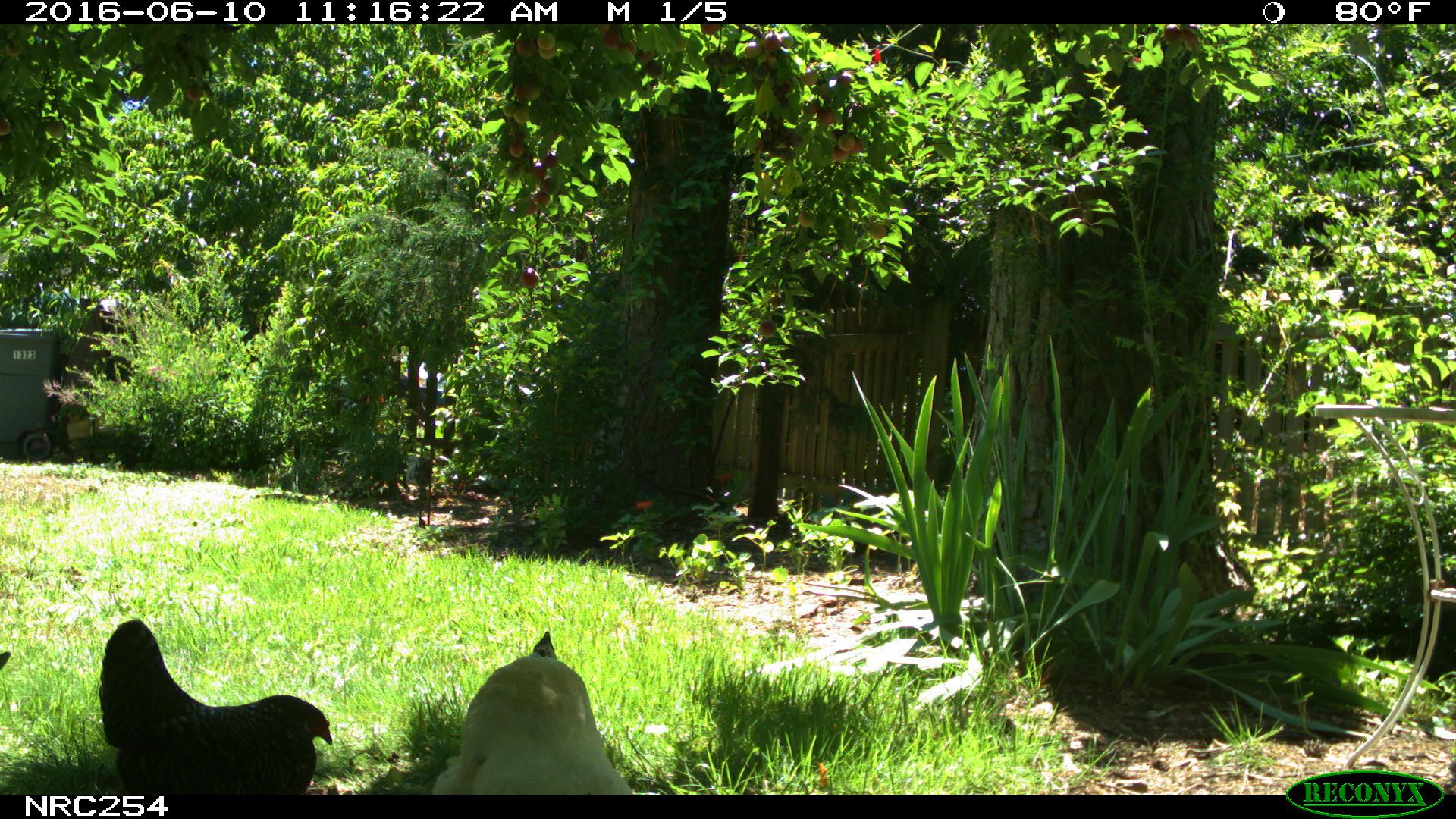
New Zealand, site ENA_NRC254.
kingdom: Animalia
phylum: Chordata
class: Aves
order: Galliformes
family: Phasianidae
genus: Gallus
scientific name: Gallus gallus domesticus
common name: chicken